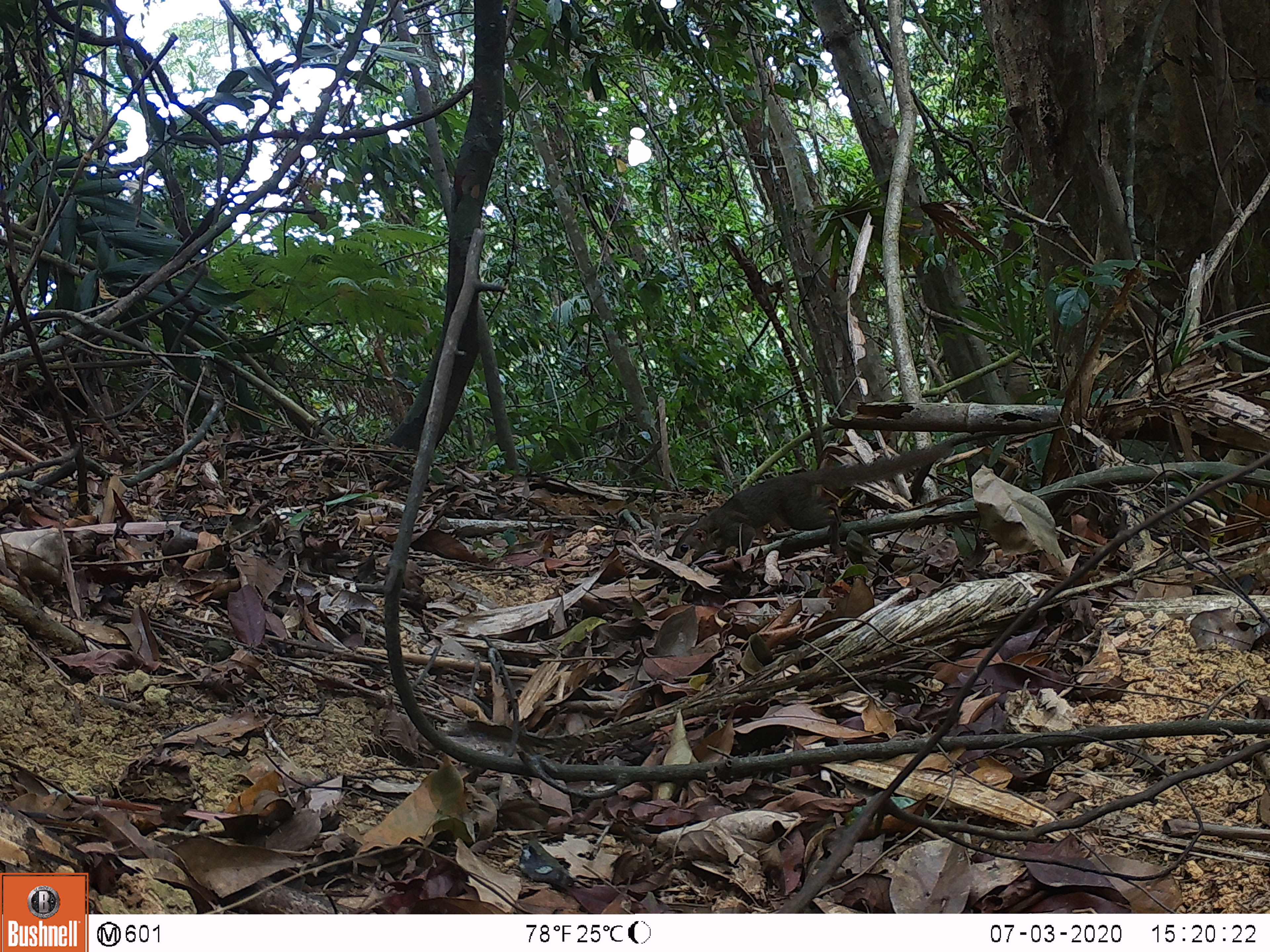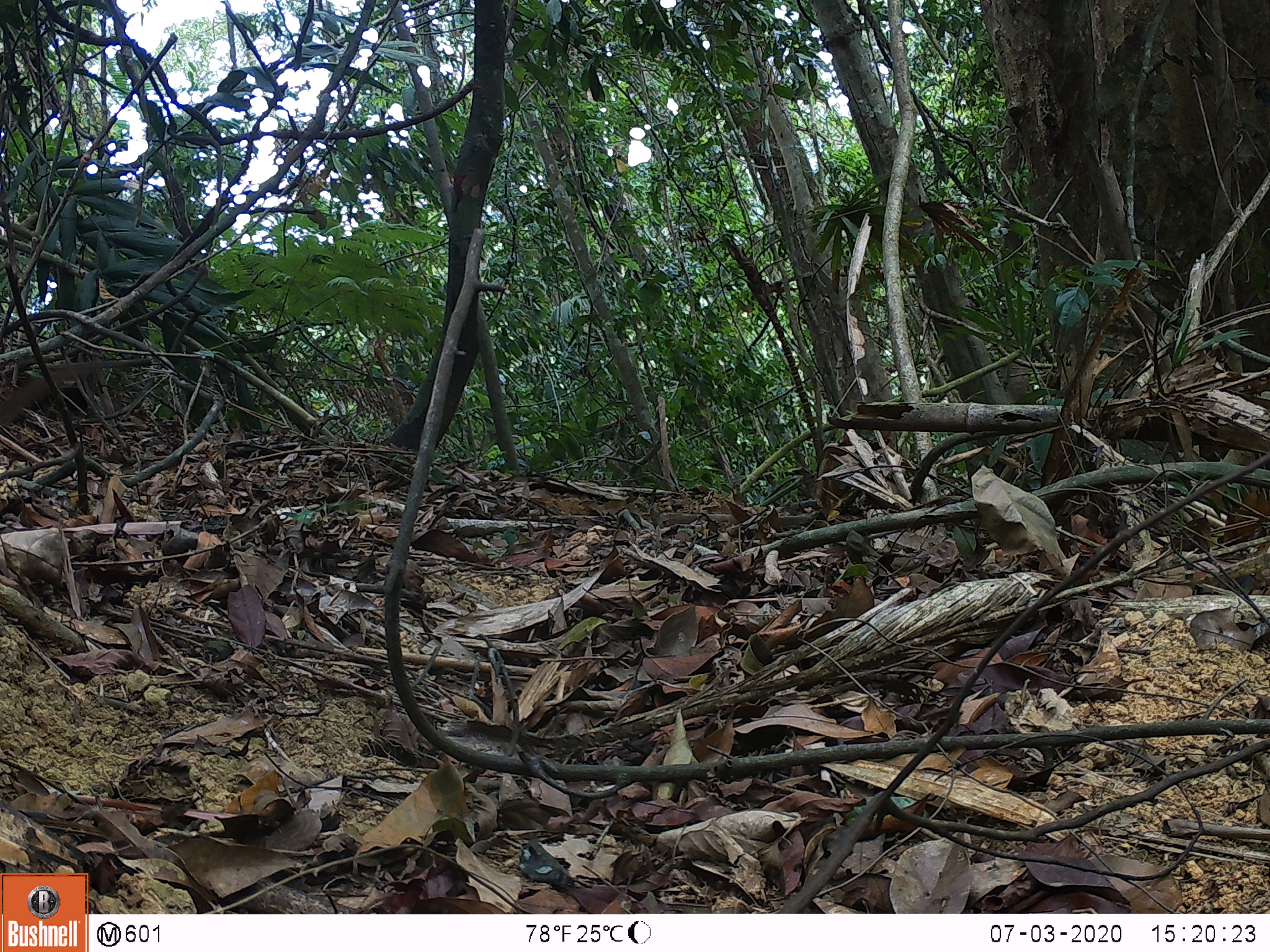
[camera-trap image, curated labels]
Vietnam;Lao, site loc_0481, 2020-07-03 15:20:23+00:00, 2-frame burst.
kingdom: Animalia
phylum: Chordata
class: Mammalia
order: Scandentia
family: Tupaiidae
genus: Tupaia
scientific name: Tupaia belangeri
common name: northern treeshrew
Northern treeshrew (Tupaia belangeri). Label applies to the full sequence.